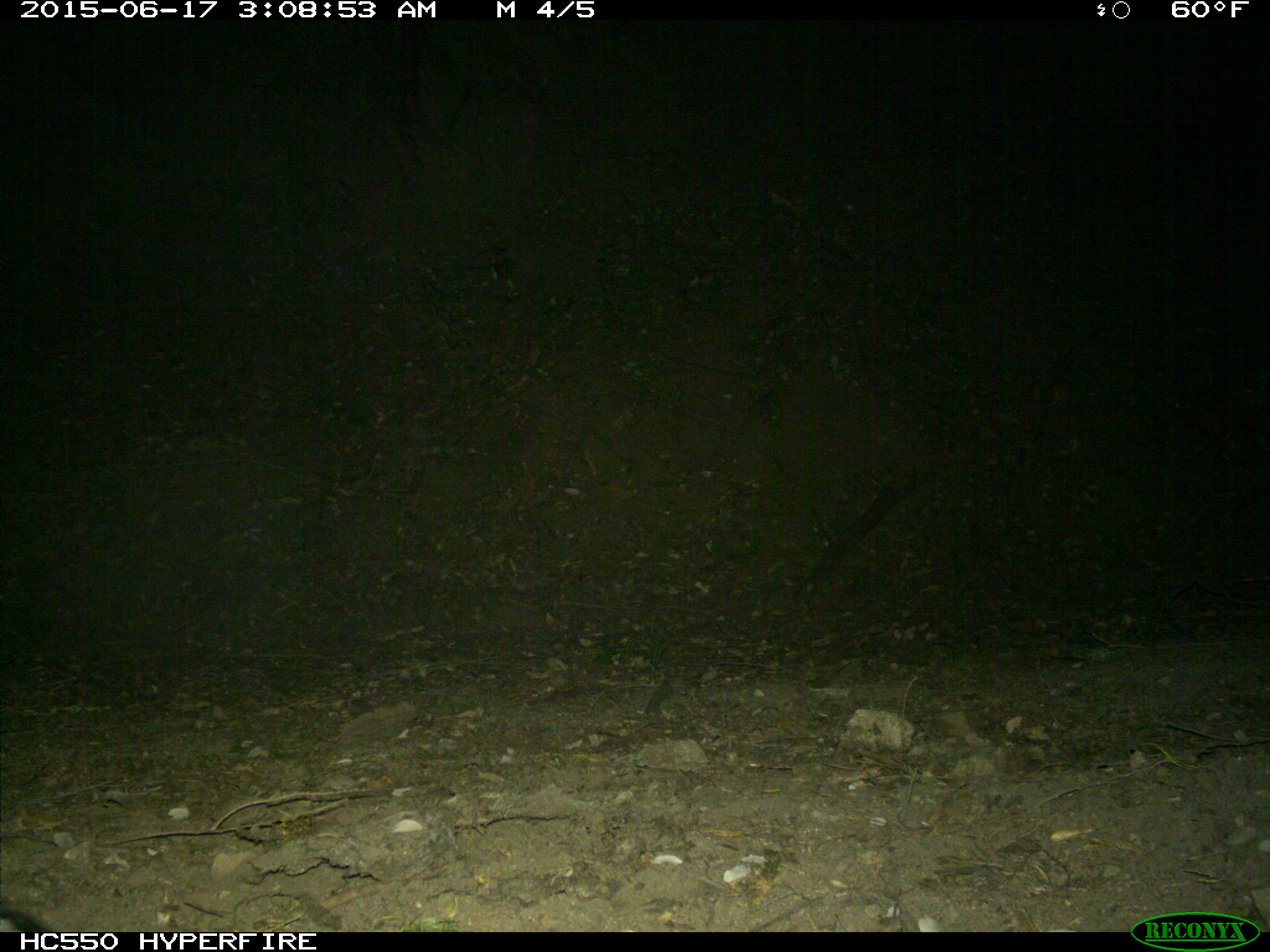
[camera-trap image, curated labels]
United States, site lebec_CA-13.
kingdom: Animalia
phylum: Chordata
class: Mammalia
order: Carnivora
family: Canidae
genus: Urocyon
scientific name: Urocyon cinereoargenteus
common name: gray fox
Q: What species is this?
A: Urocyon cinereoargenteus (gray fox).